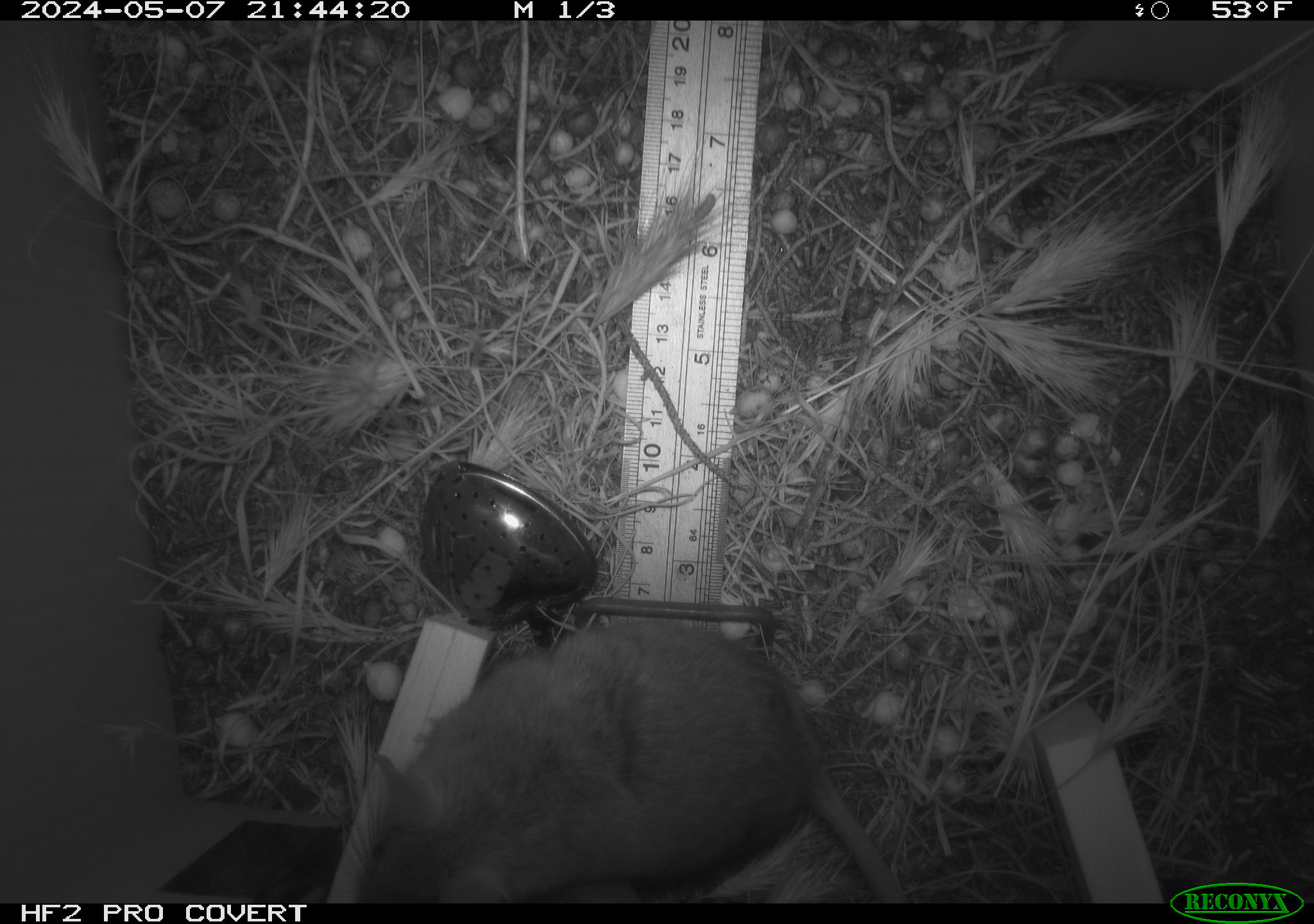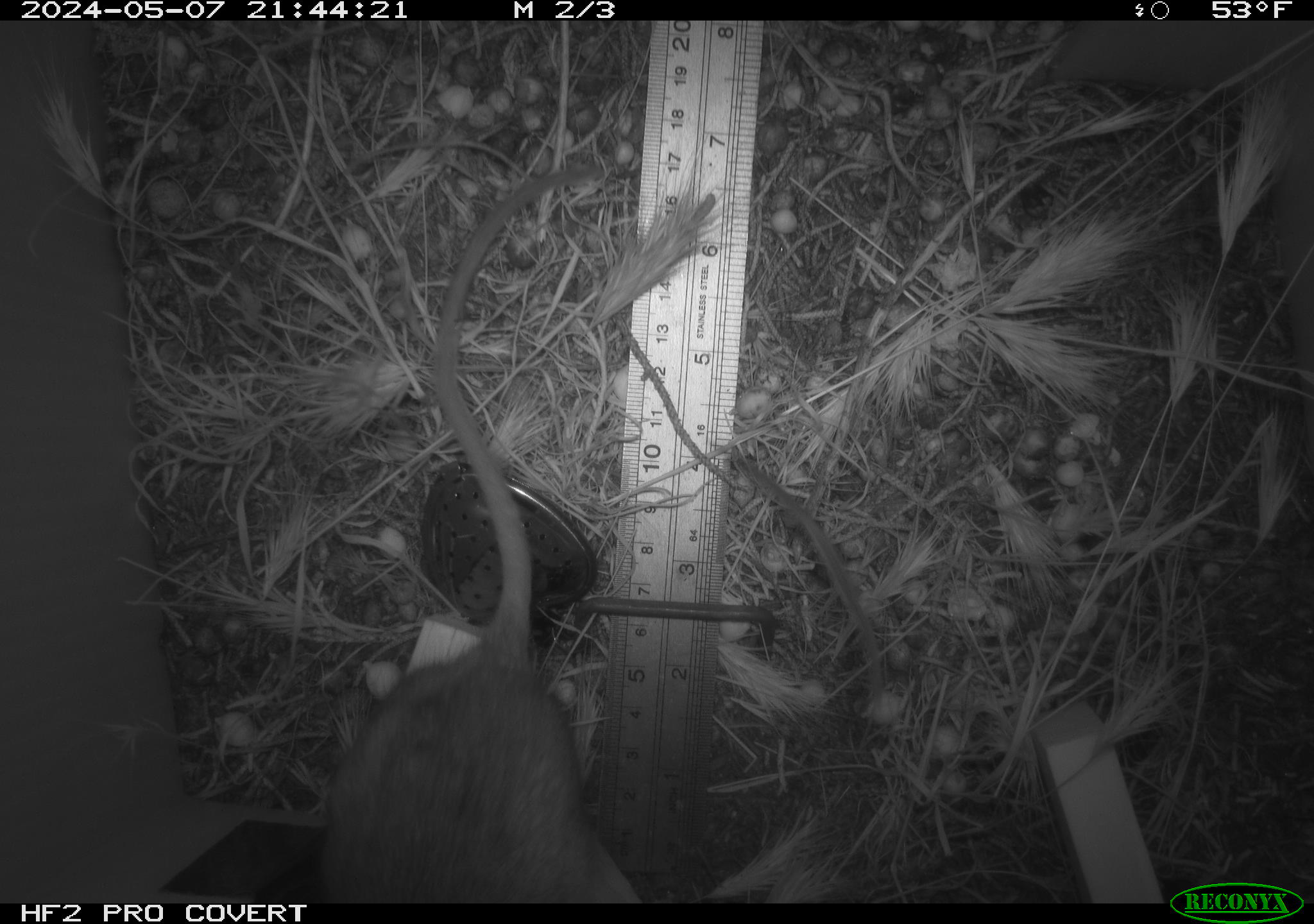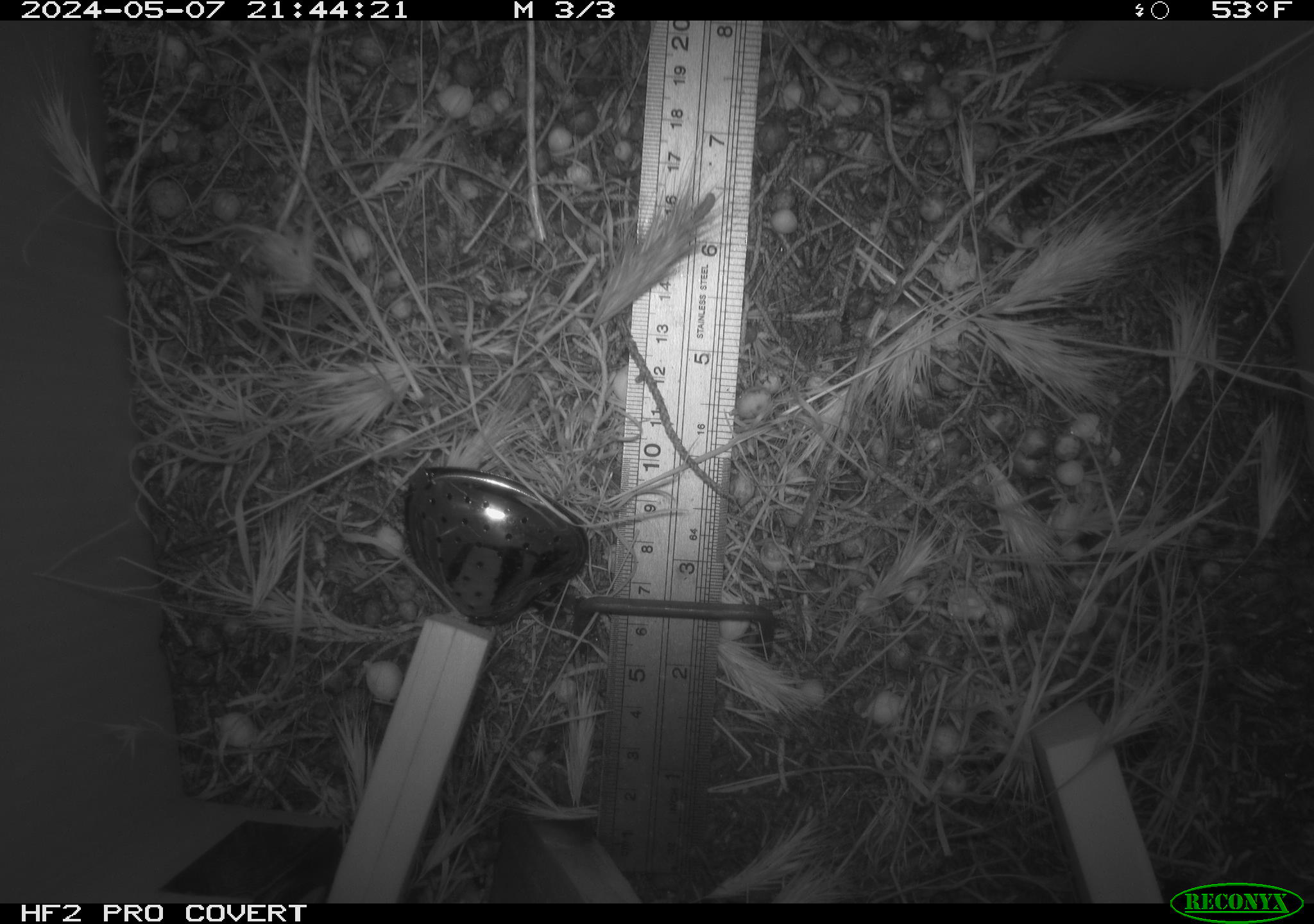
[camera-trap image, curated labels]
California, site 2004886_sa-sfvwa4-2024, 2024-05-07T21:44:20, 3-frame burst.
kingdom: Animalia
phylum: Chordata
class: Mammalia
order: Rodentia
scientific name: Rodentia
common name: mouse species